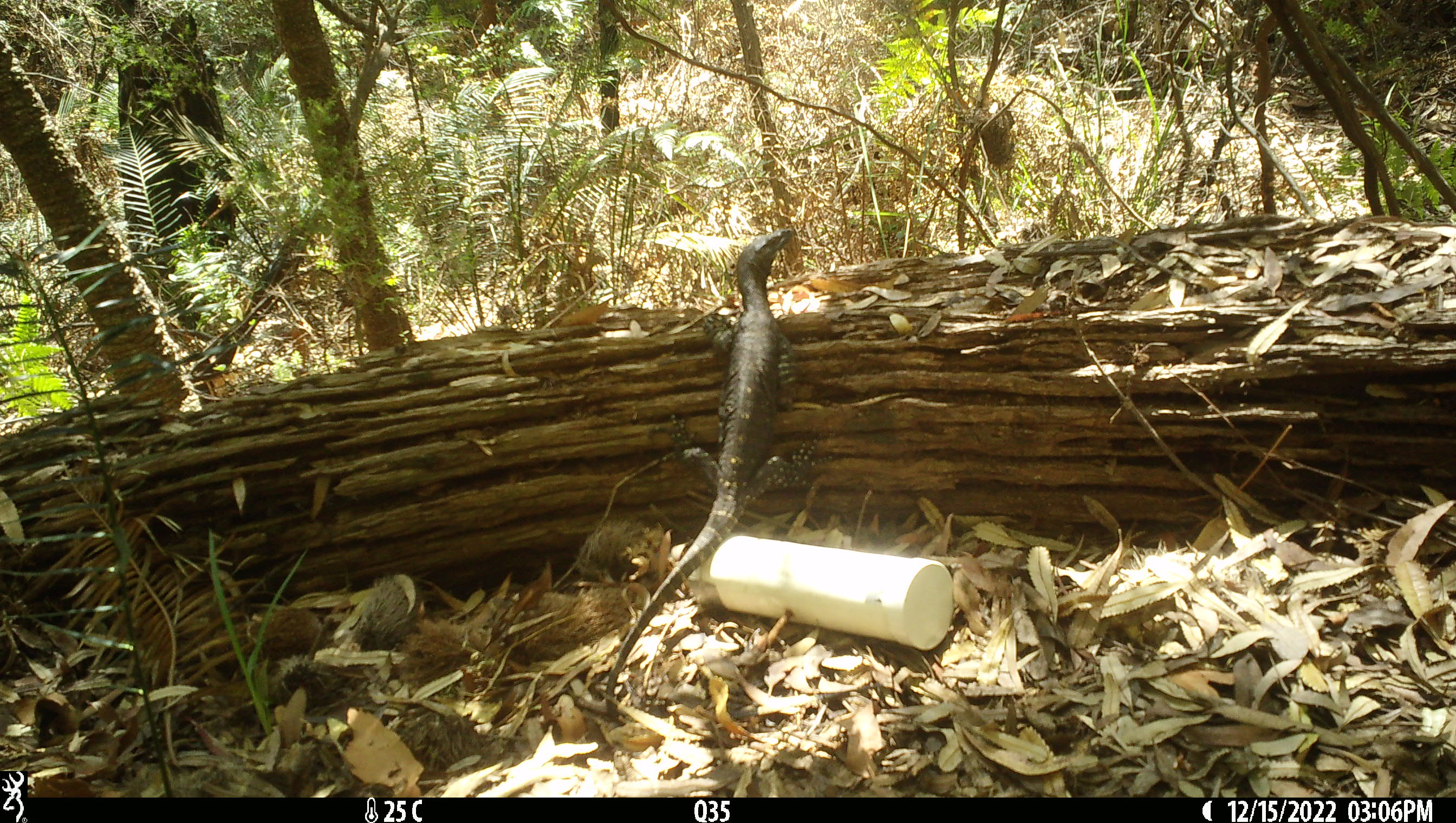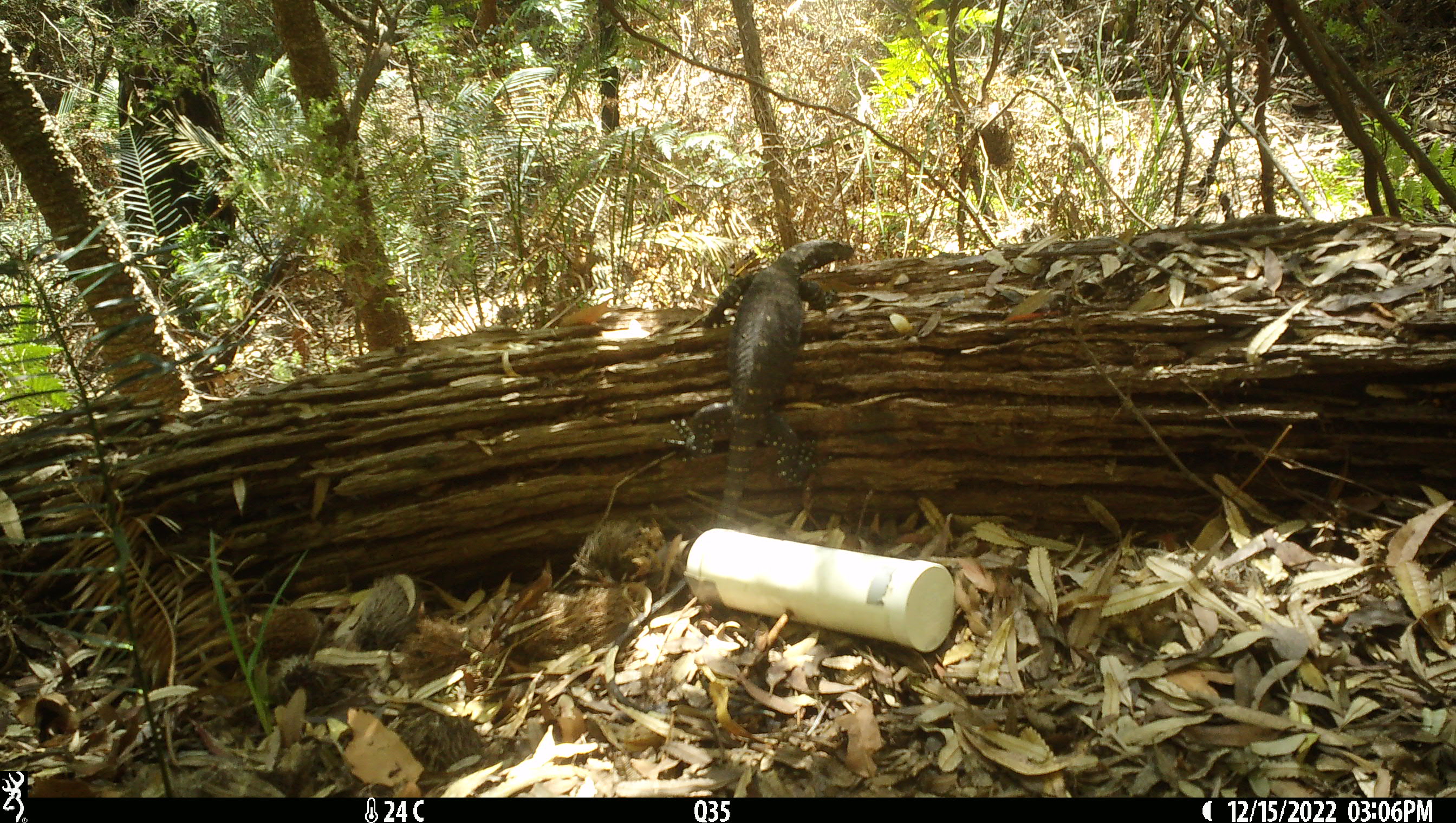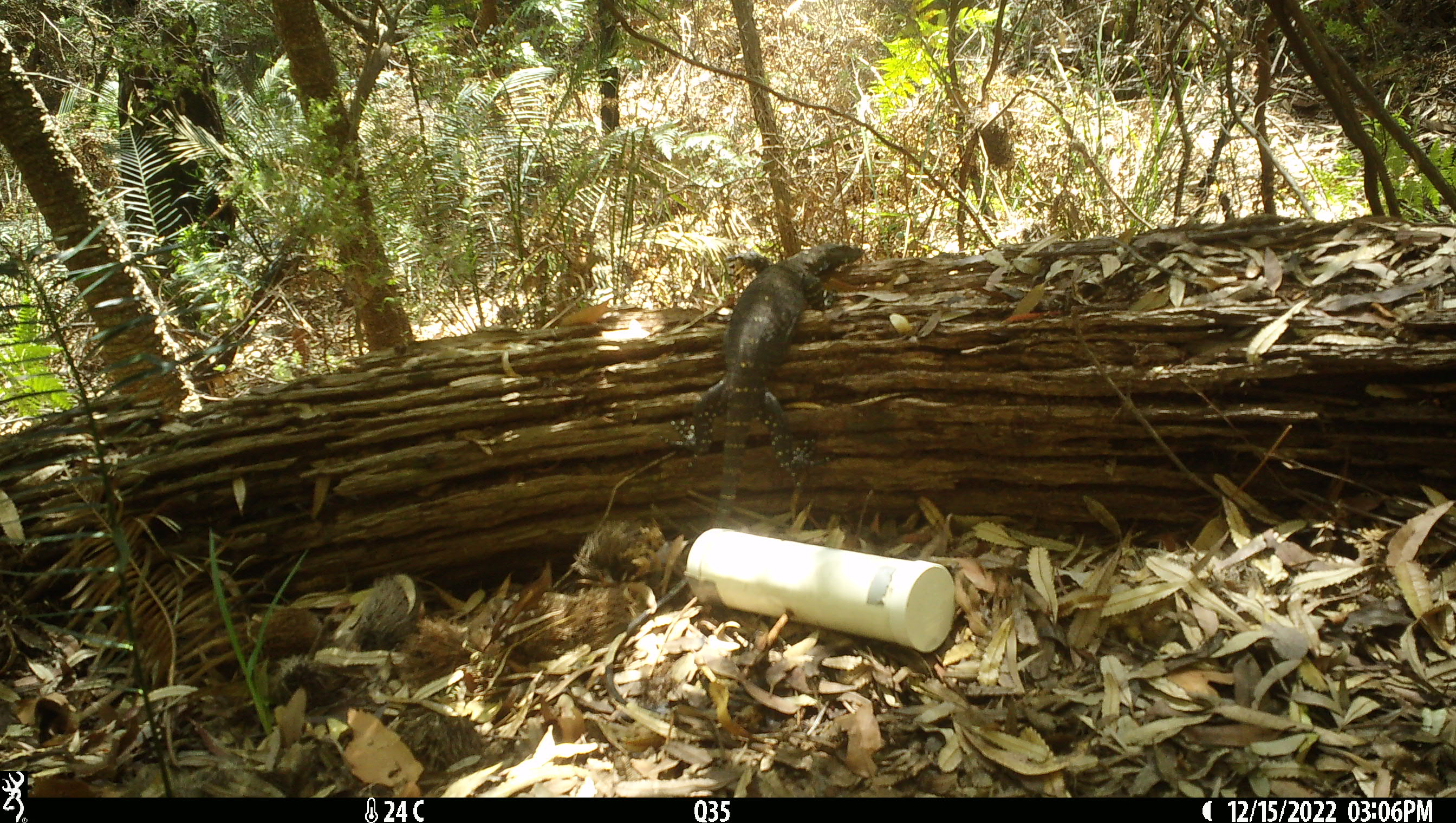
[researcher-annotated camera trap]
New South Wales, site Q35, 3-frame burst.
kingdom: Animalia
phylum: Chordata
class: Reptilia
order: Squamata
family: Varanidae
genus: Varanus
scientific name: Varanus varius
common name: lace monitor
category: goanna